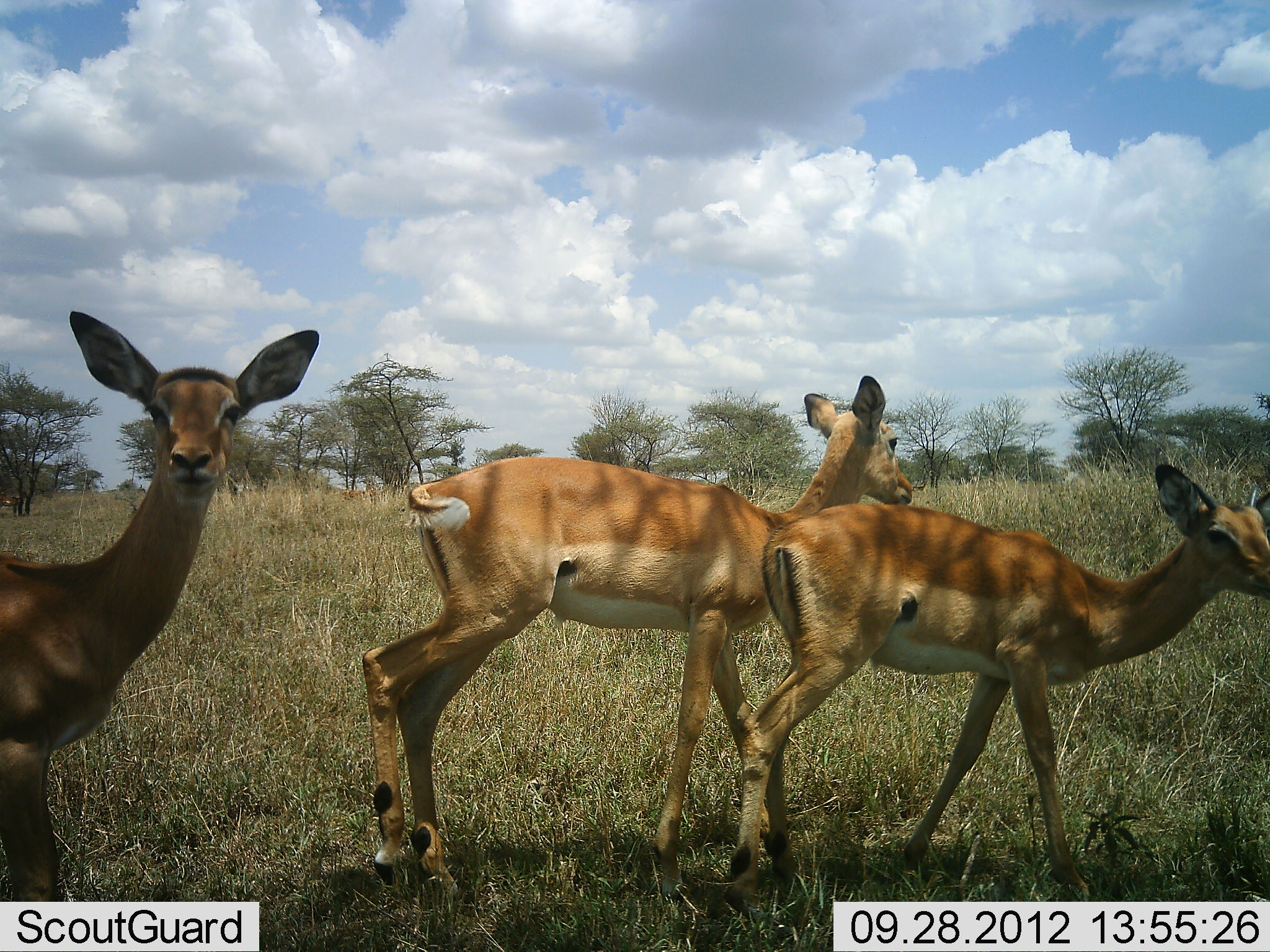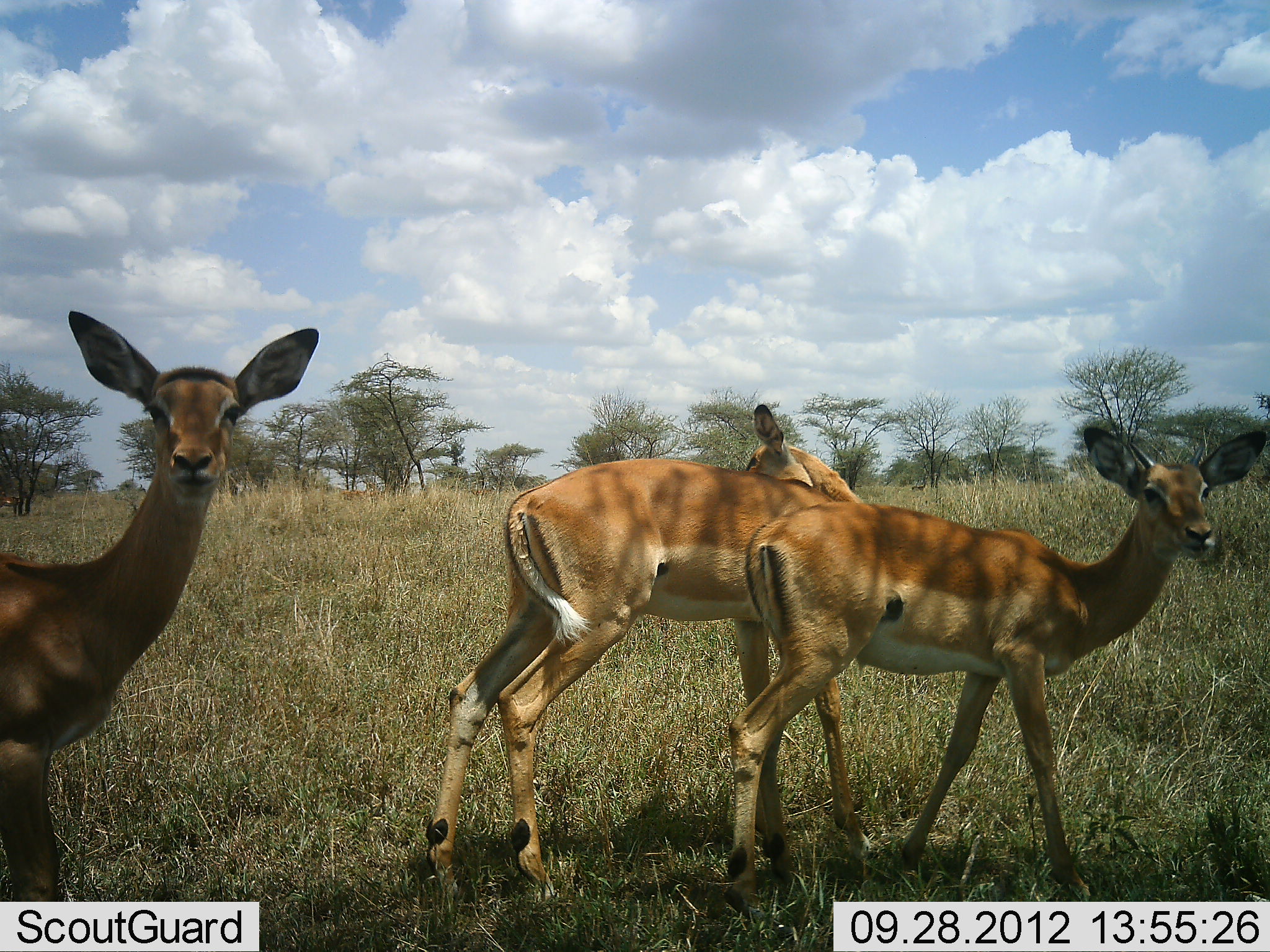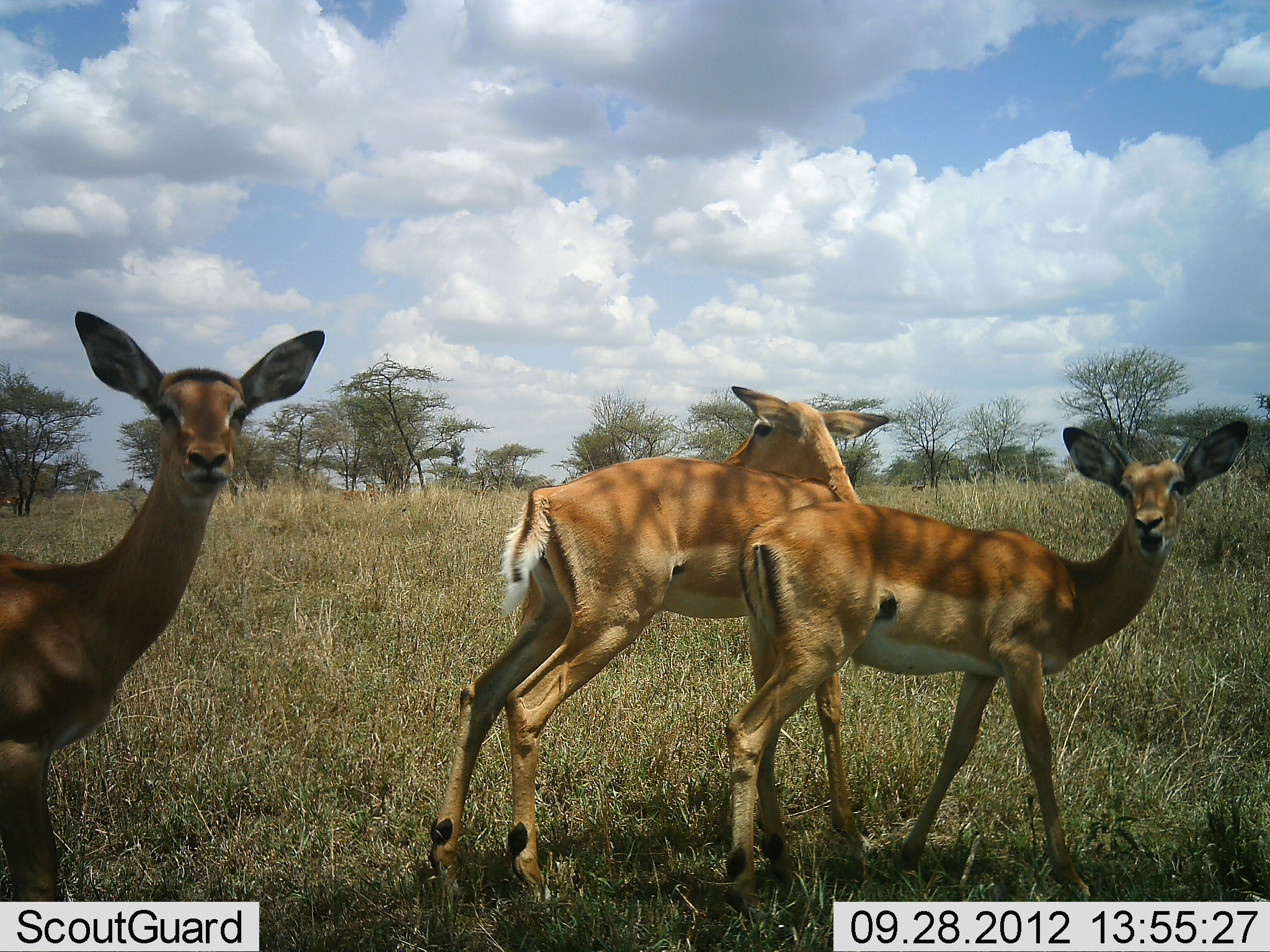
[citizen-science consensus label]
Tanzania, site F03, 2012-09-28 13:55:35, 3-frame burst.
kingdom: Animalia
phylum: Chordata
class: Mammalia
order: Artiodactyla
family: Bovidae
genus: Aepyceros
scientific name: Aepyceros melampus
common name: impala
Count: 3.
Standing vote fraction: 100%.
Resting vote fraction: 10%.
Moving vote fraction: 20%.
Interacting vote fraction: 0%.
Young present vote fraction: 10%.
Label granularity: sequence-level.